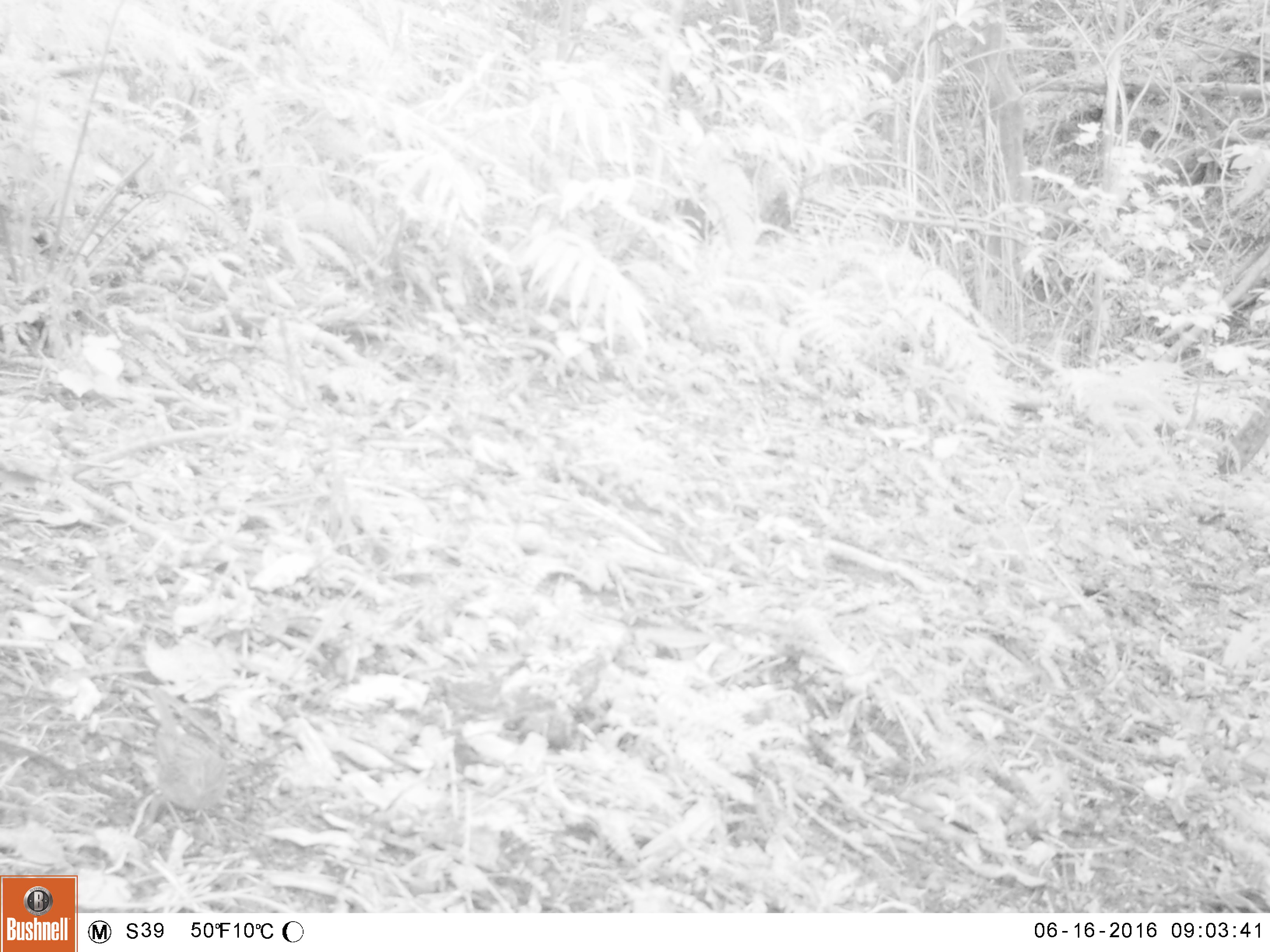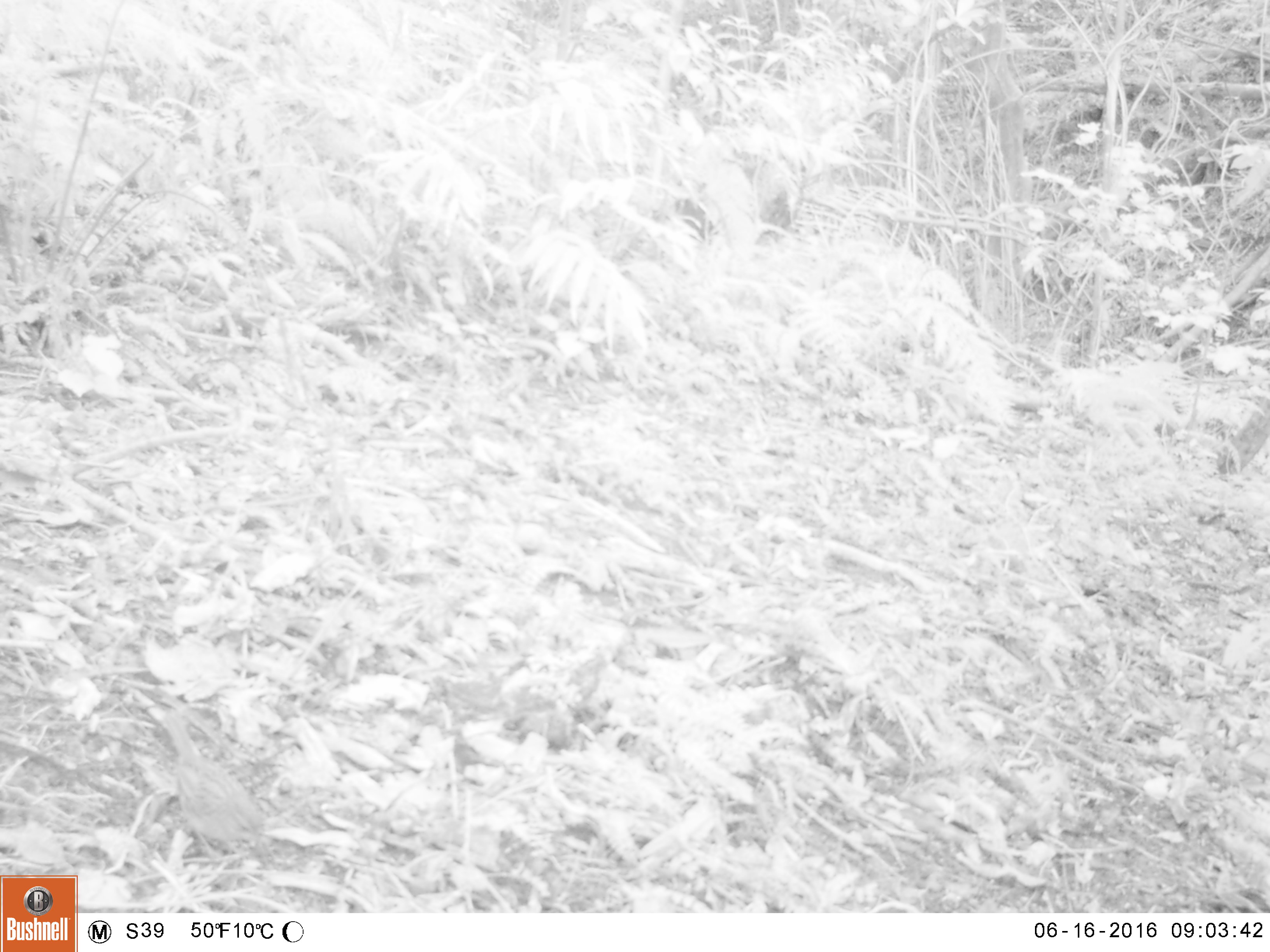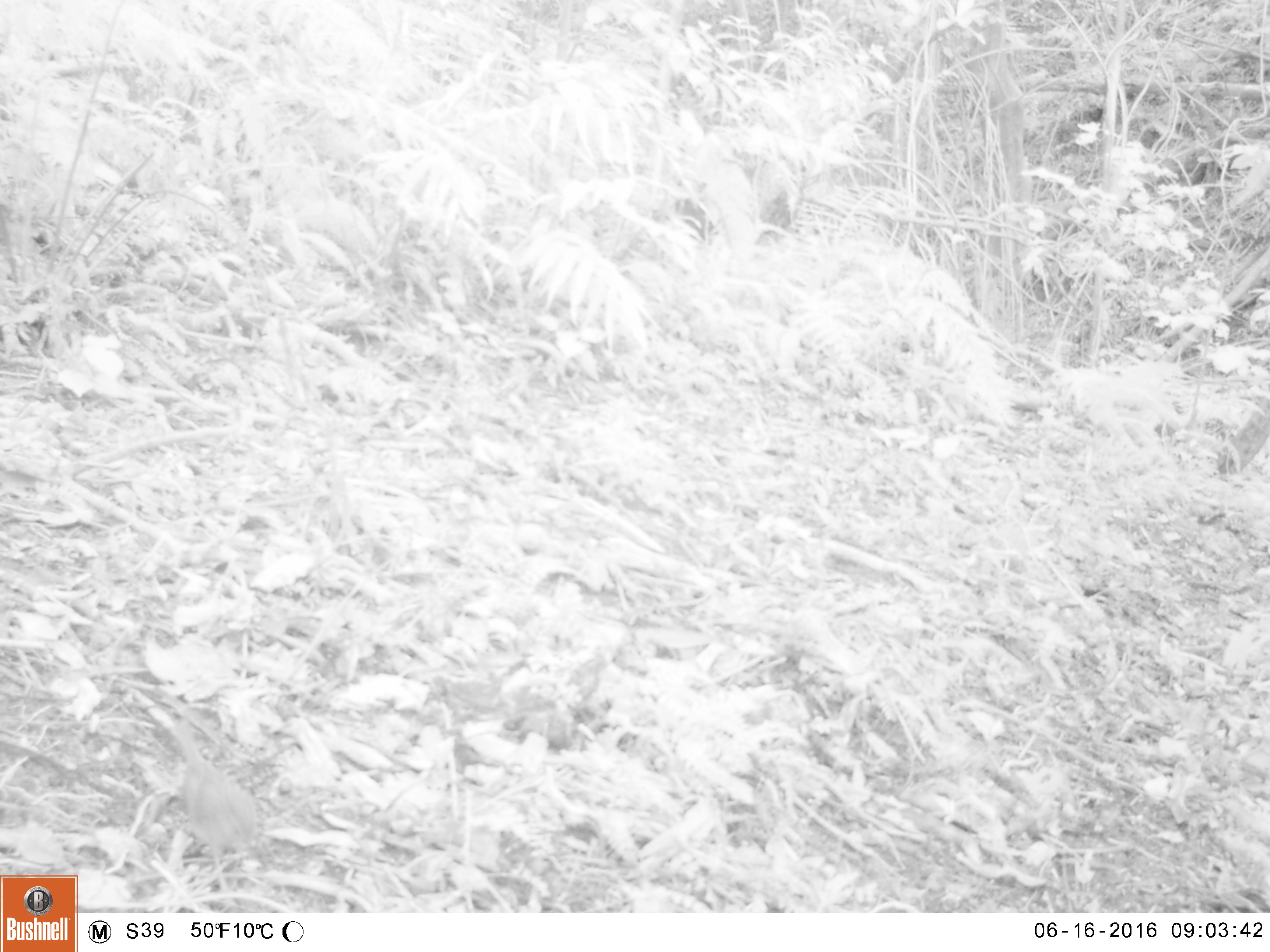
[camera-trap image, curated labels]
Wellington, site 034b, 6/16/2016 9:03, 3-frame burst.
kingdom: Animalia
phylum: Chordata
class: Aves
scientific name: Aves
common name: bird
Bird (Aves).